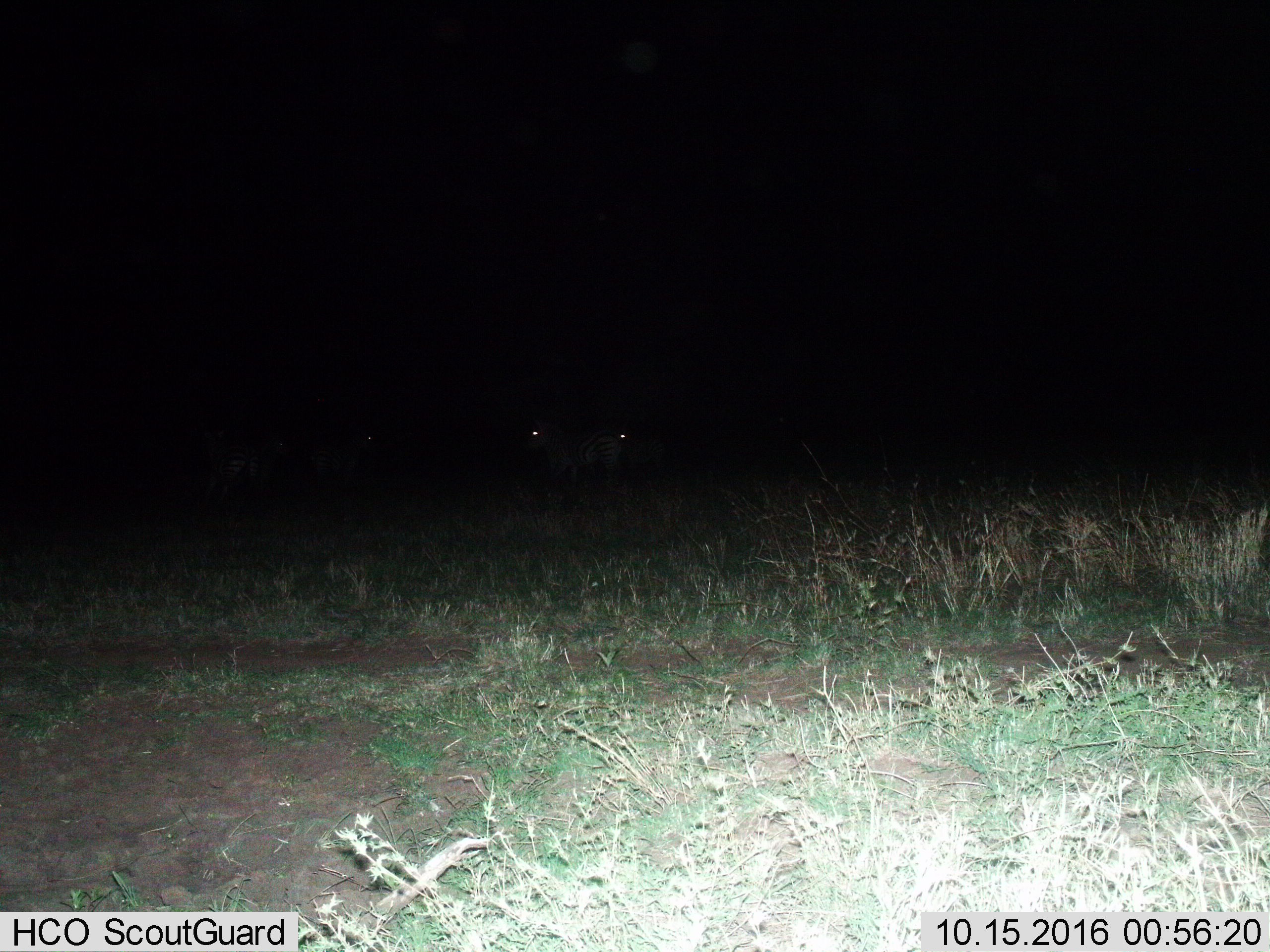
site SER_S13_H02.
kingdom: Animalia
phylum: Chordata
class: Mammalia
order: Perissodactyla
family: Equidae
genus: Equus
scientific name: Equus quagga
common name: plains zebra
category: zebraplains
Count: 4.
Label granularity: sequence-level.